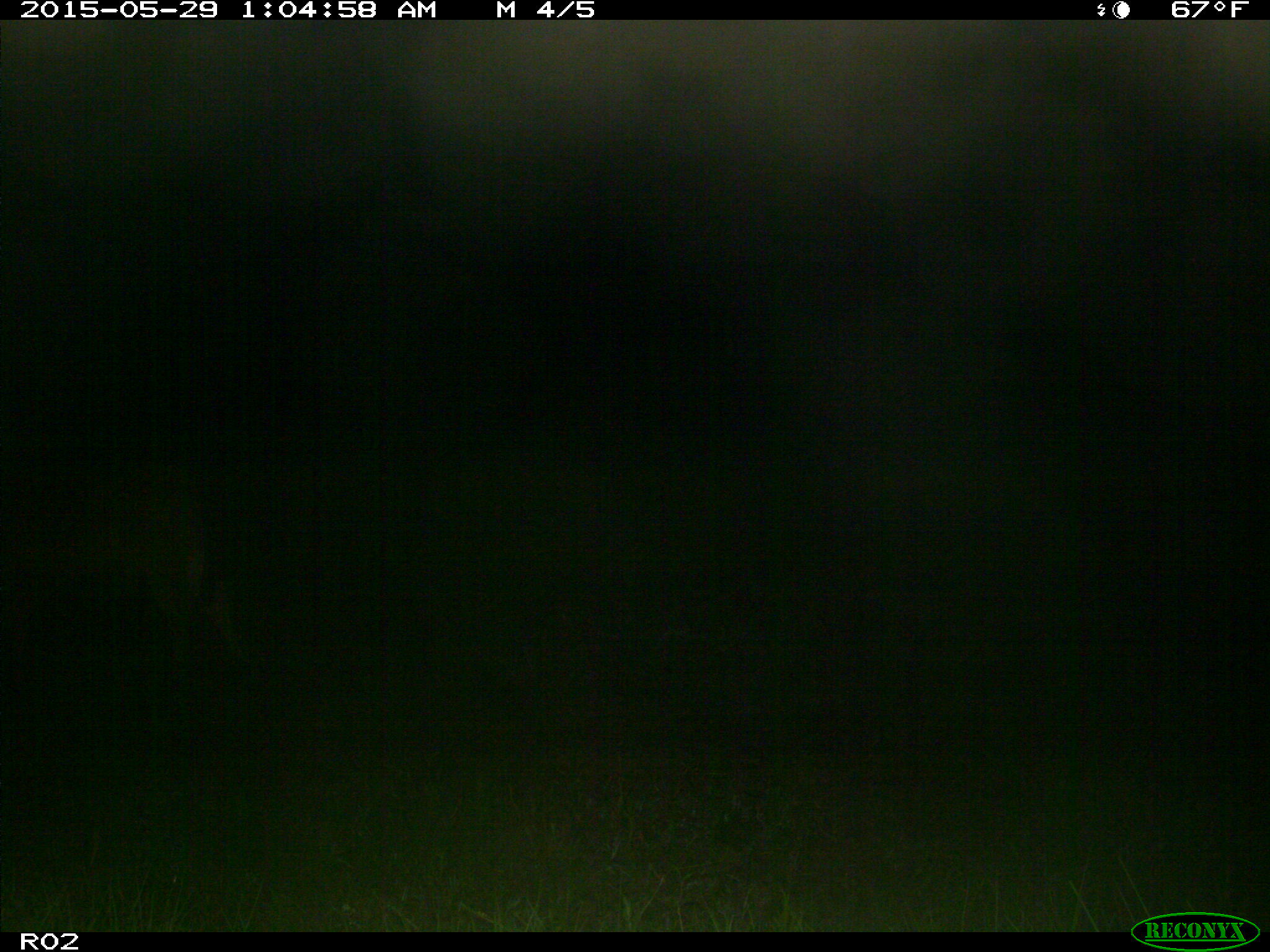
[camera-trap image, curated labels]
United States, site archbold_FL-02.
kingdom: Animalia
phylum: Chordata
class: Mammalia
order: Artiodactyla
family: Bovidae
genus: Bos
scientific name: Bos taurus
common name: domestic cow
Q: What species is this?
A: Bos taurus (domestic cow).